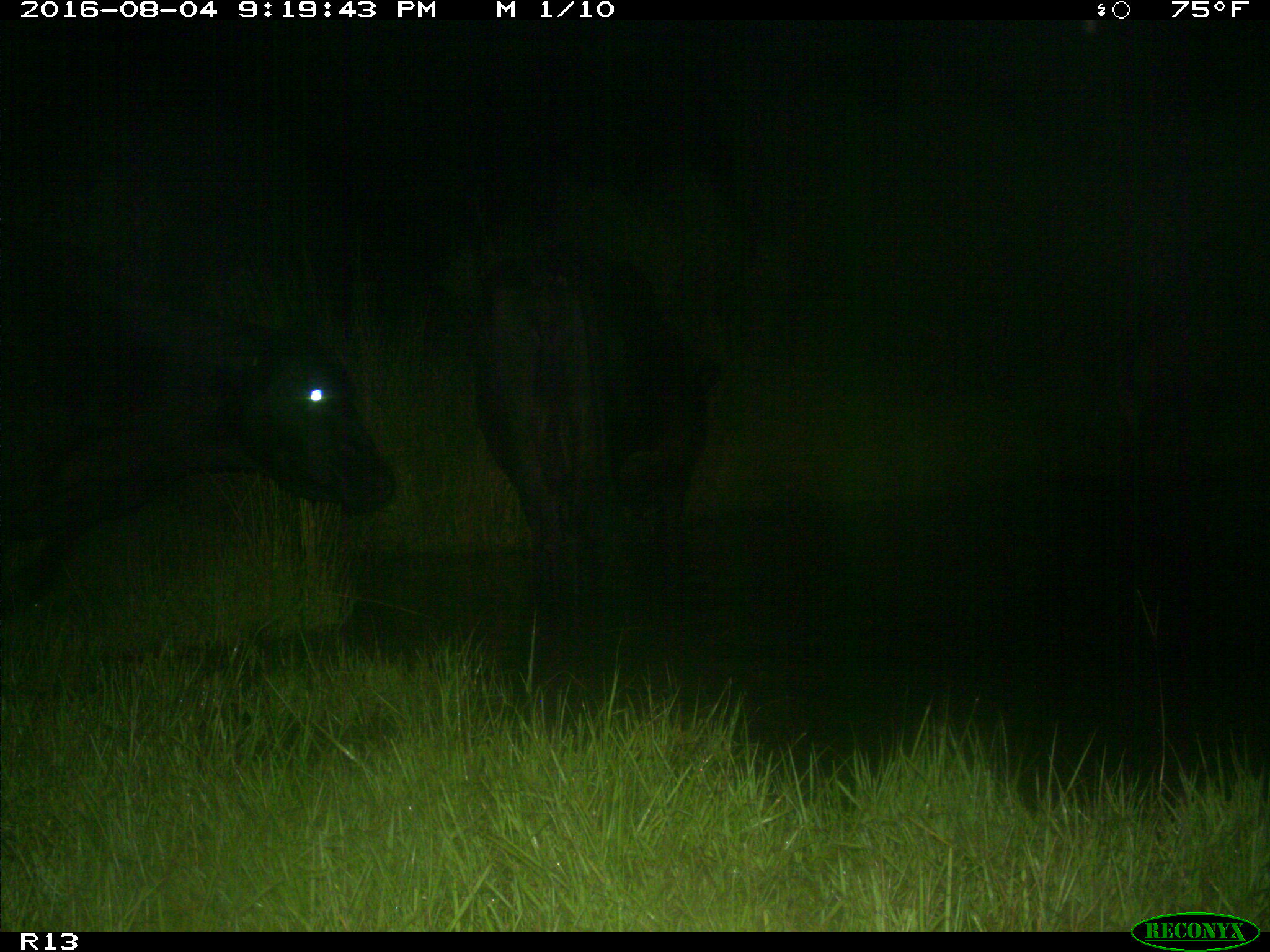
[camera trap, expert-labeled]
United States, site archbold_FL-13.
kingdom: Animalia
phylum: Chordata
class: Mammalia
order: Artiodactyla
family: Bovidae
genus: Bos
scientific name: Bos taurus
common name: domestic cow